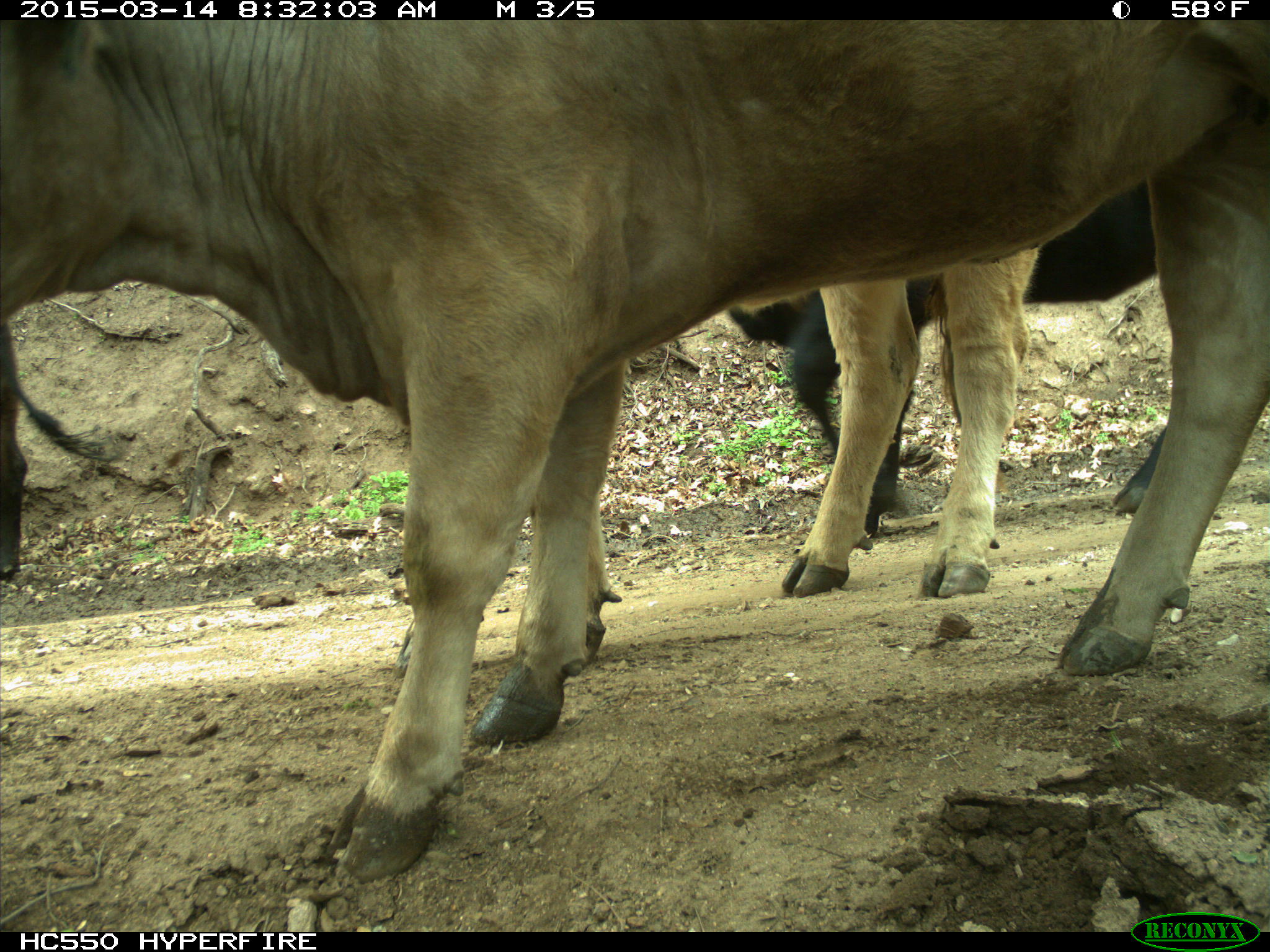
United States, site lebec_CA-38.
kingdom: Animalia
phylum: Chordata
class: Mammalia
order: Artiodactyla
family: Bovidae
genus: Bos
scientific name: Bos taurus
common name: domestic cow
Bos taurus (domestic cow).